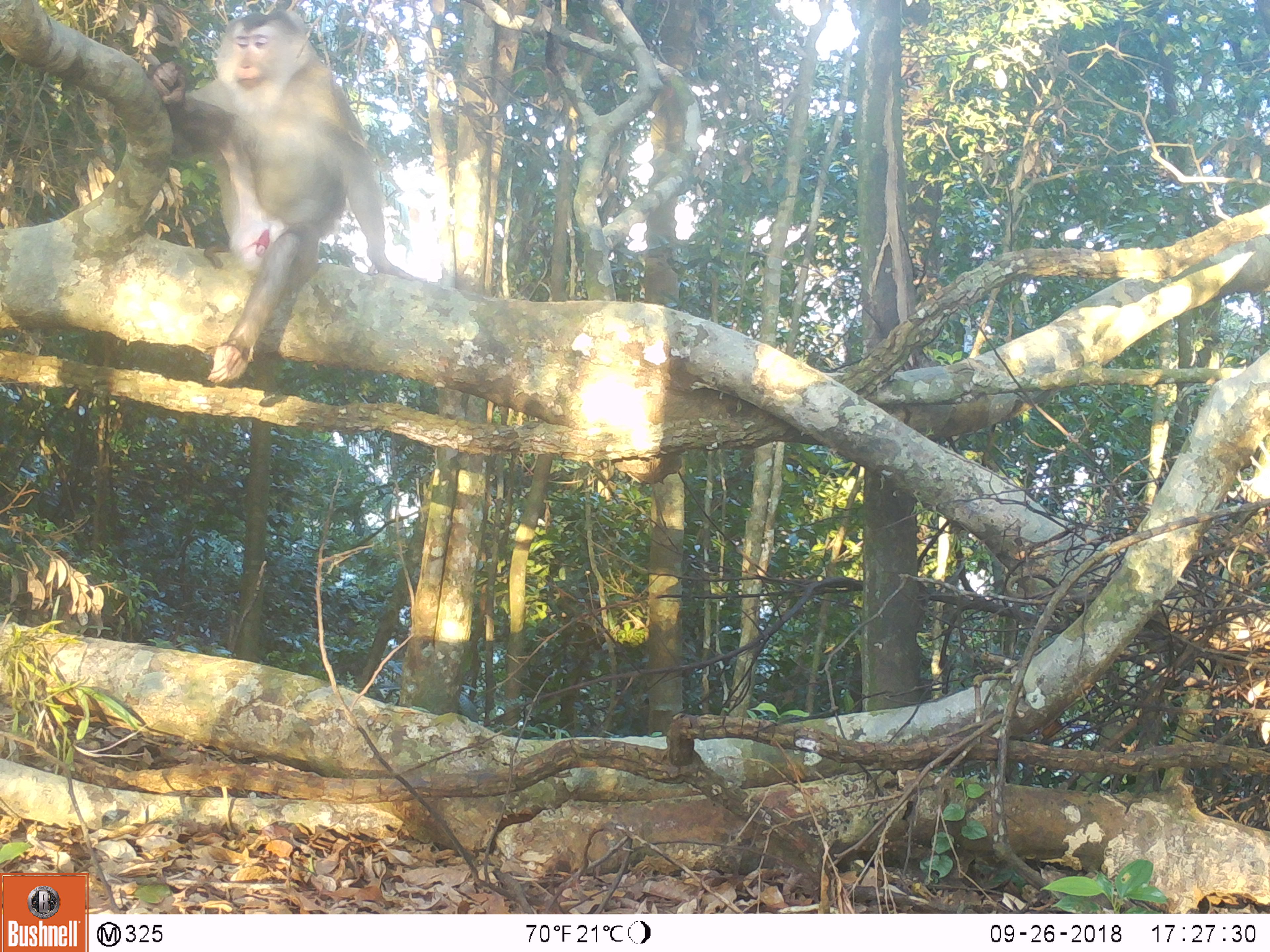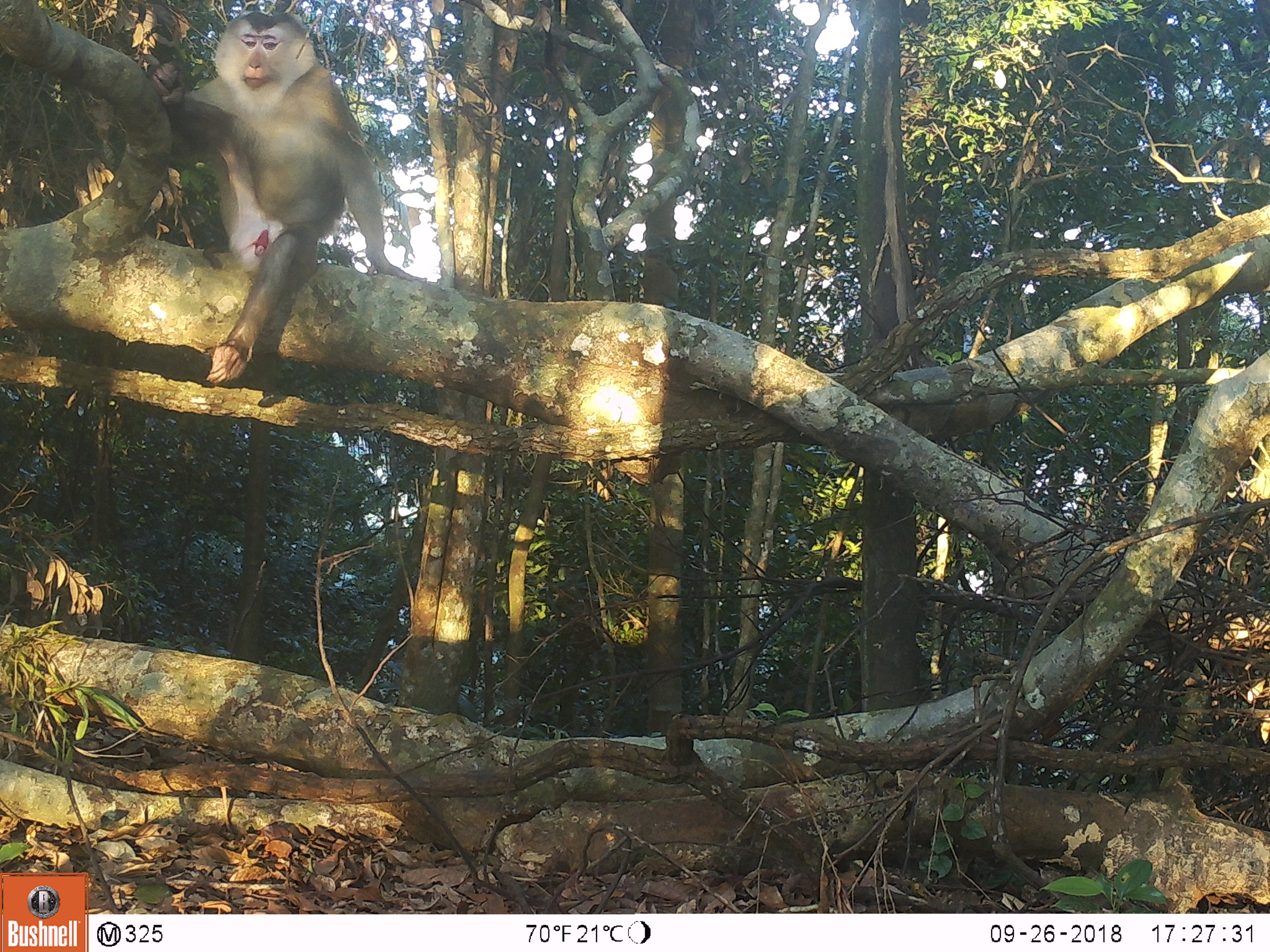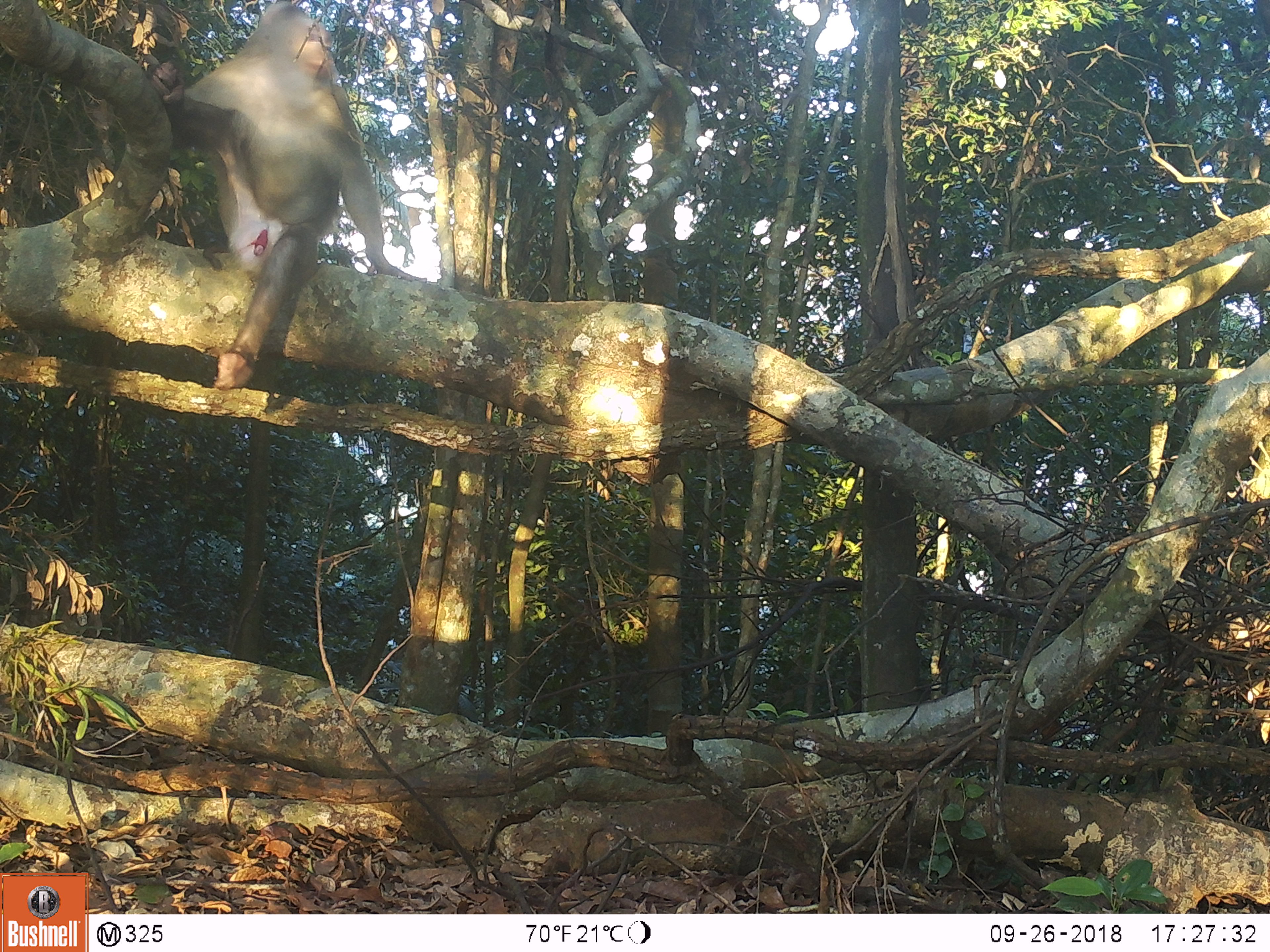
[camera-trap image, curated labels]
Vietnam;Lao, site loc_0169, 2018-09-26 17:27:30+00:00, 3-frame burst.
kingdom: Animalia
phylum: Chordata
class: Mammalia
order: Primates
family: Cercopithecidae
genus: Macaca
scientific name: Macaca nemestrina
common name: pig-tailed macaque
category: pig tailed macaque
Pig tailed macaque (pig-tailed macaque) (Macaca nemestrina). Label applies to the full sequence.